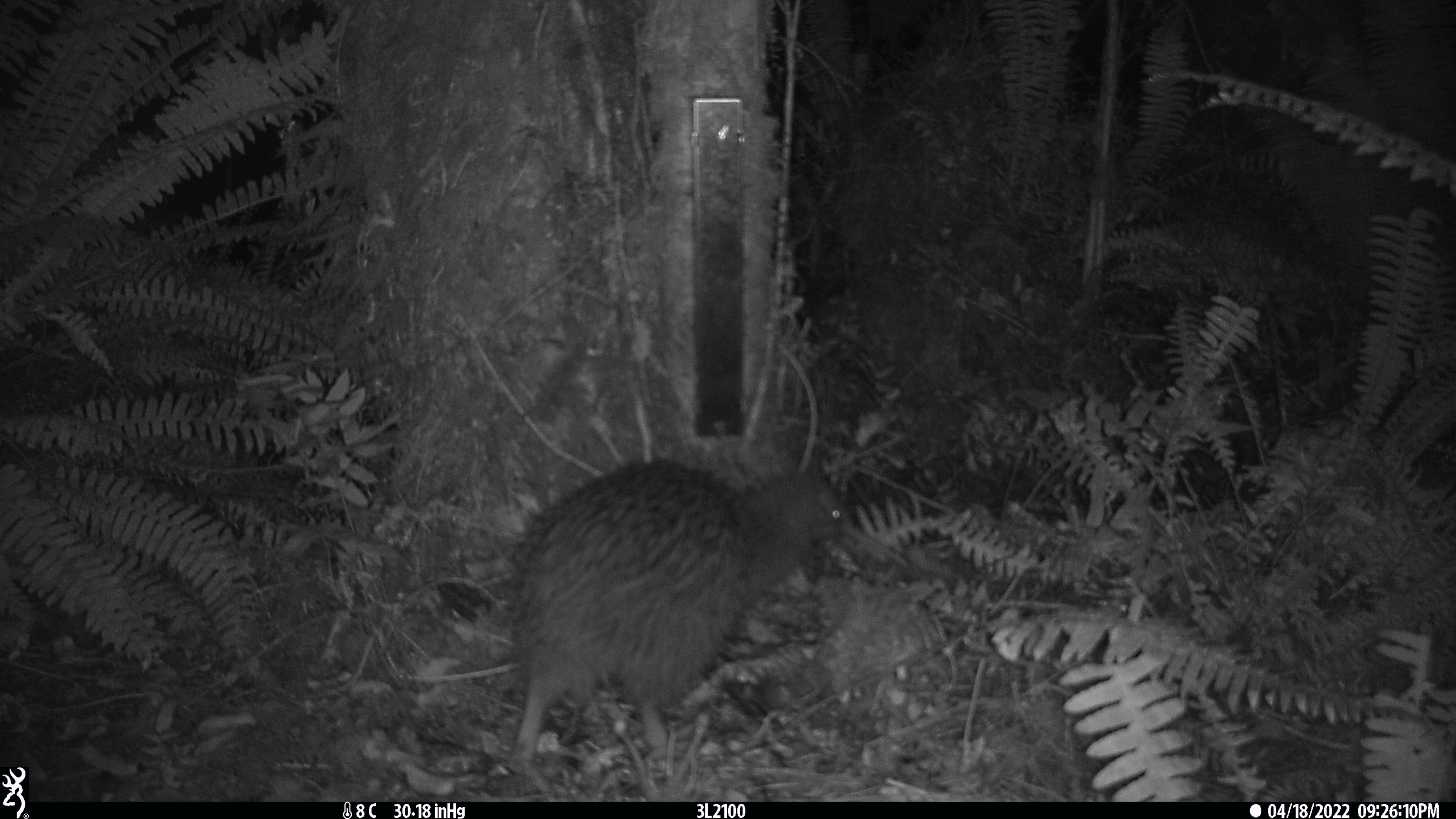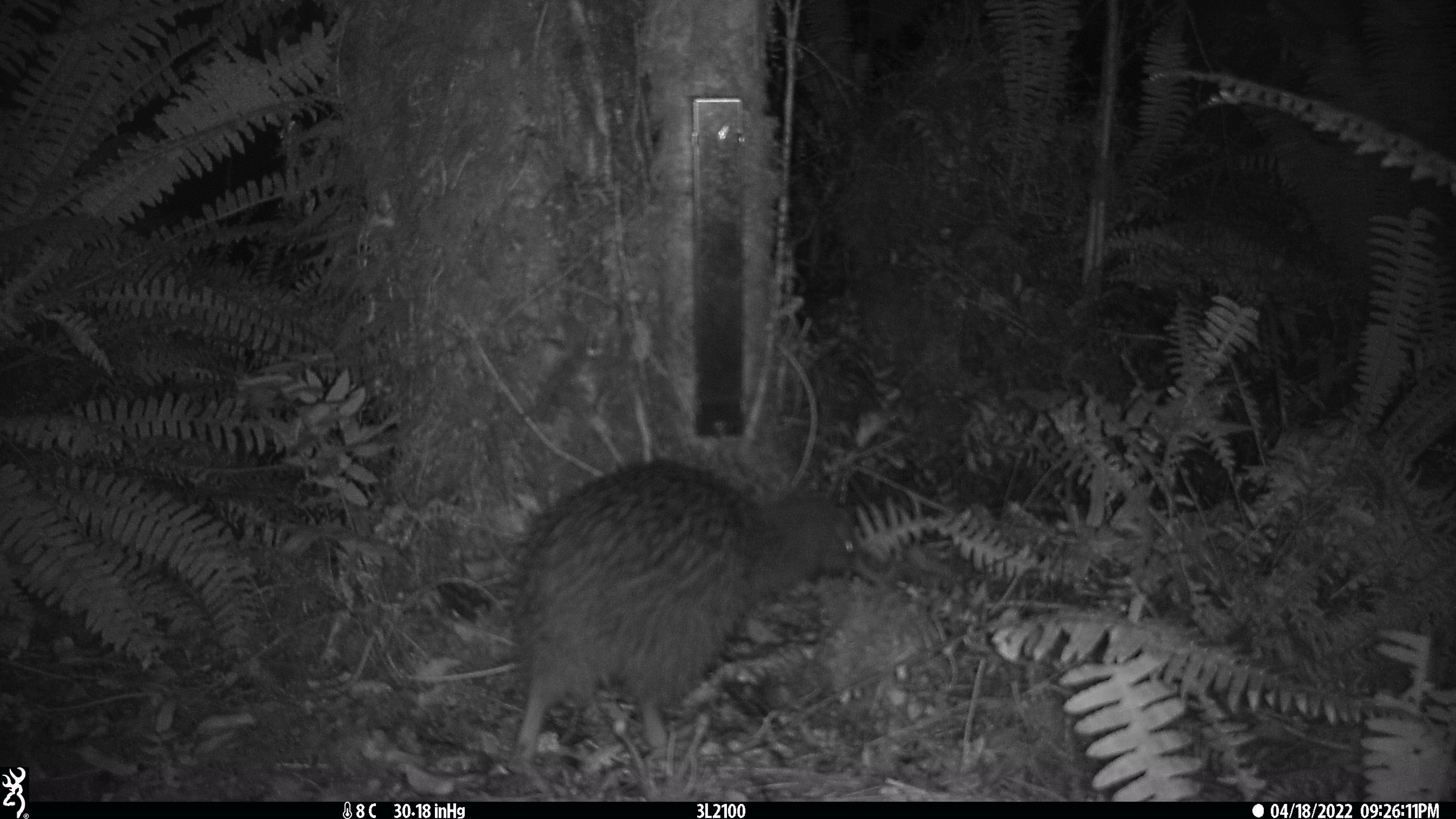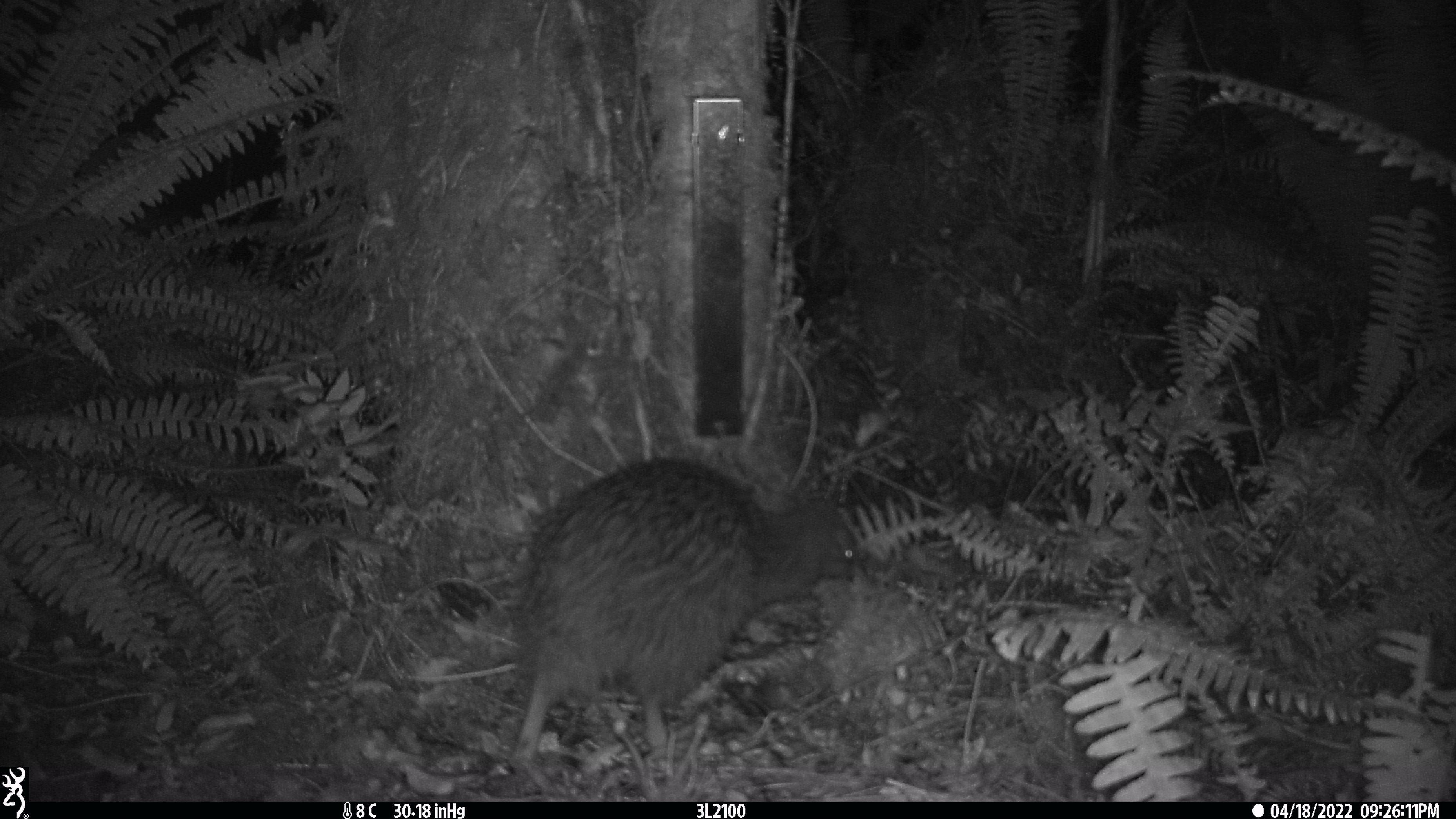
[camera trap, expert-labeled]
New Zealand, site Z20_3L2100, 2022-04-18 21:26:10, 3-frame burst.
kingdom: Animalia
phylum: Chordata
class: Aves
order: Apterygiformes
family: Apterygidae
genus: Apteryx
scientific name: Apteryx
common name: kiwi